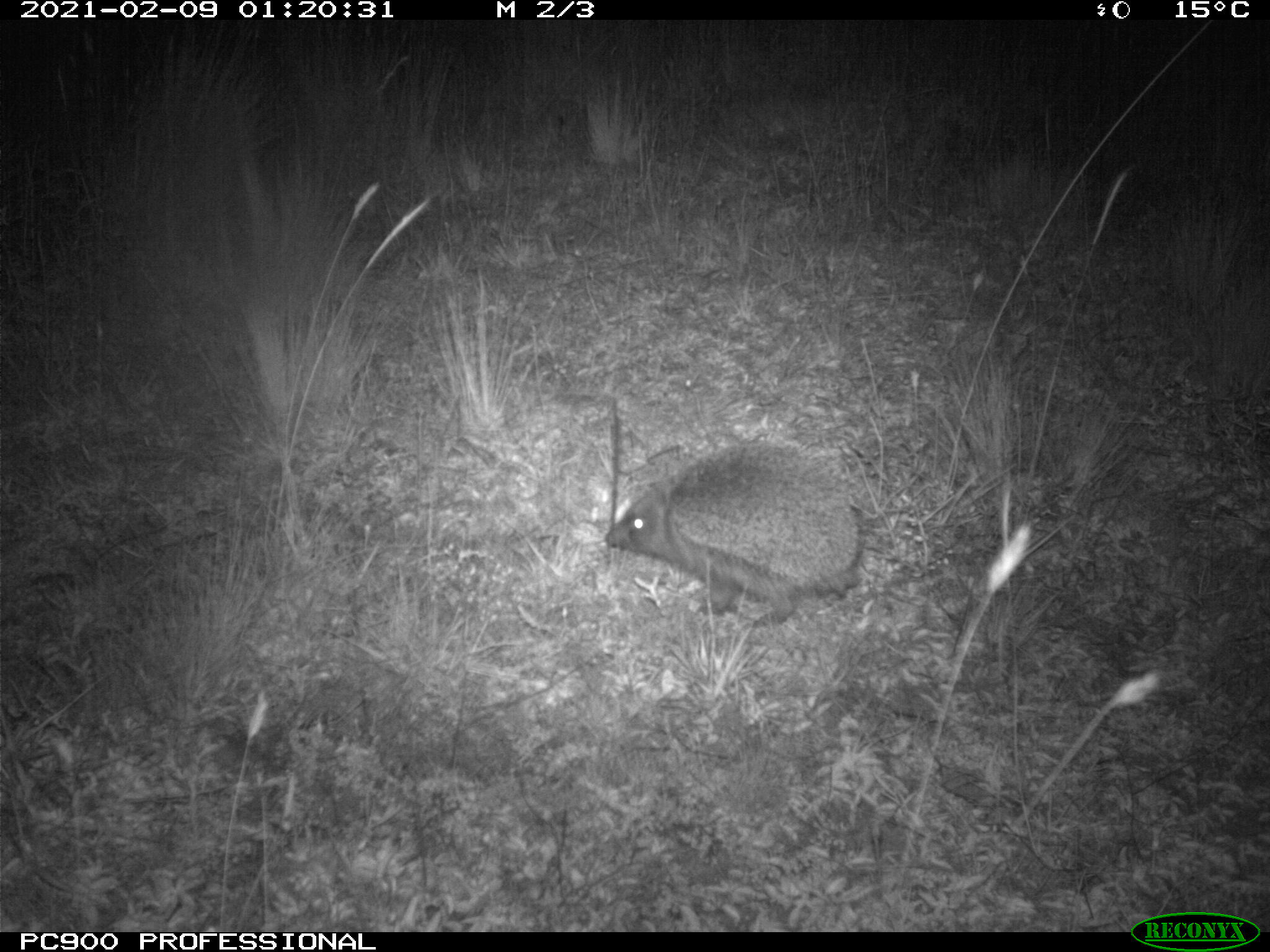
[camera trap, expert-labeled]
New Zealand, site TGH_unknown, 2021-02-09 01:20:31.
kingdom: Animalia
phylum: Chordata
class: Mammalia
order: Eulipotyphla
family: Erinaceidae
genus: Erinaceus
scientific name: Erinaceus europaeus europaeus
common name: european hedgehog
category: hedgehog